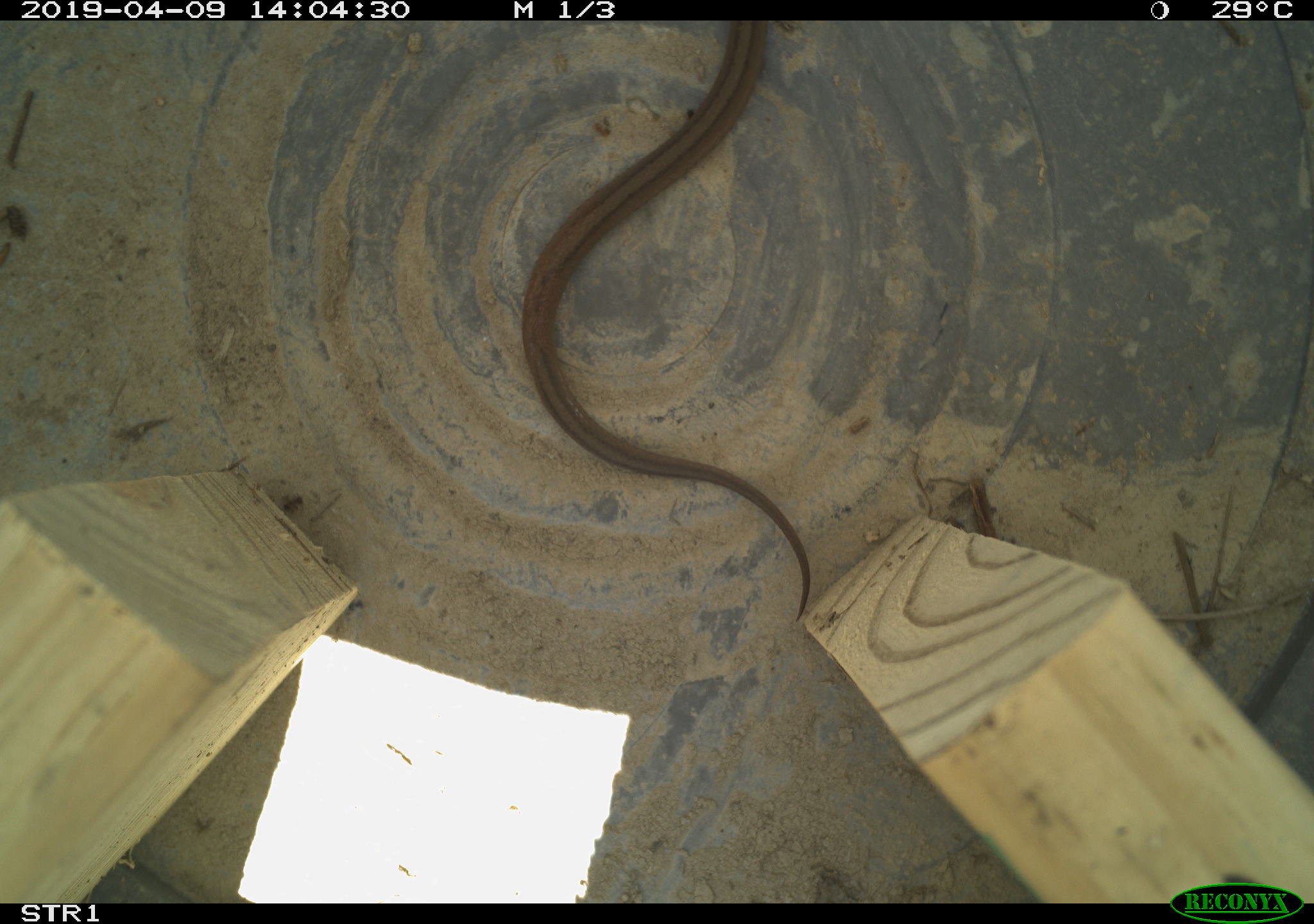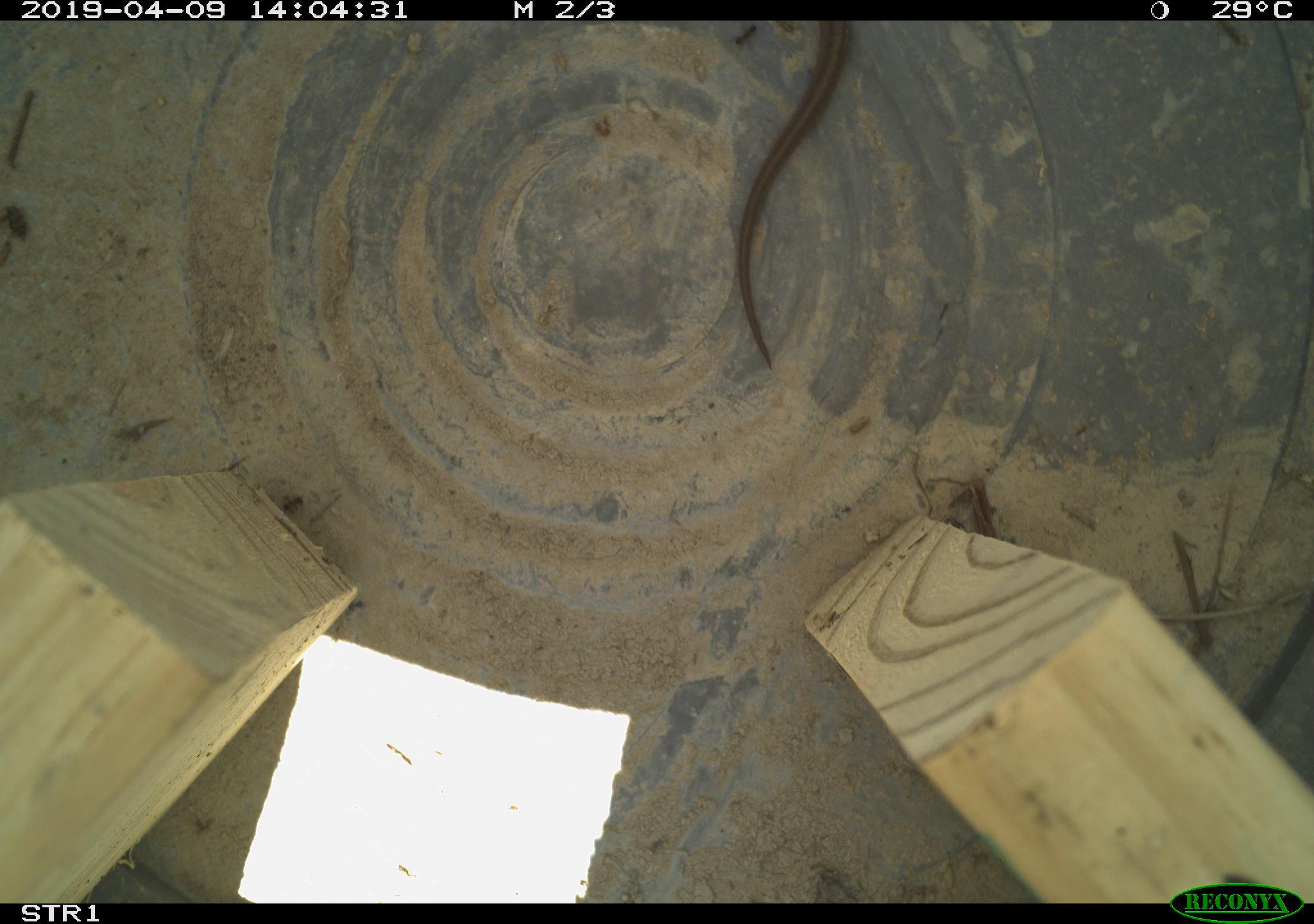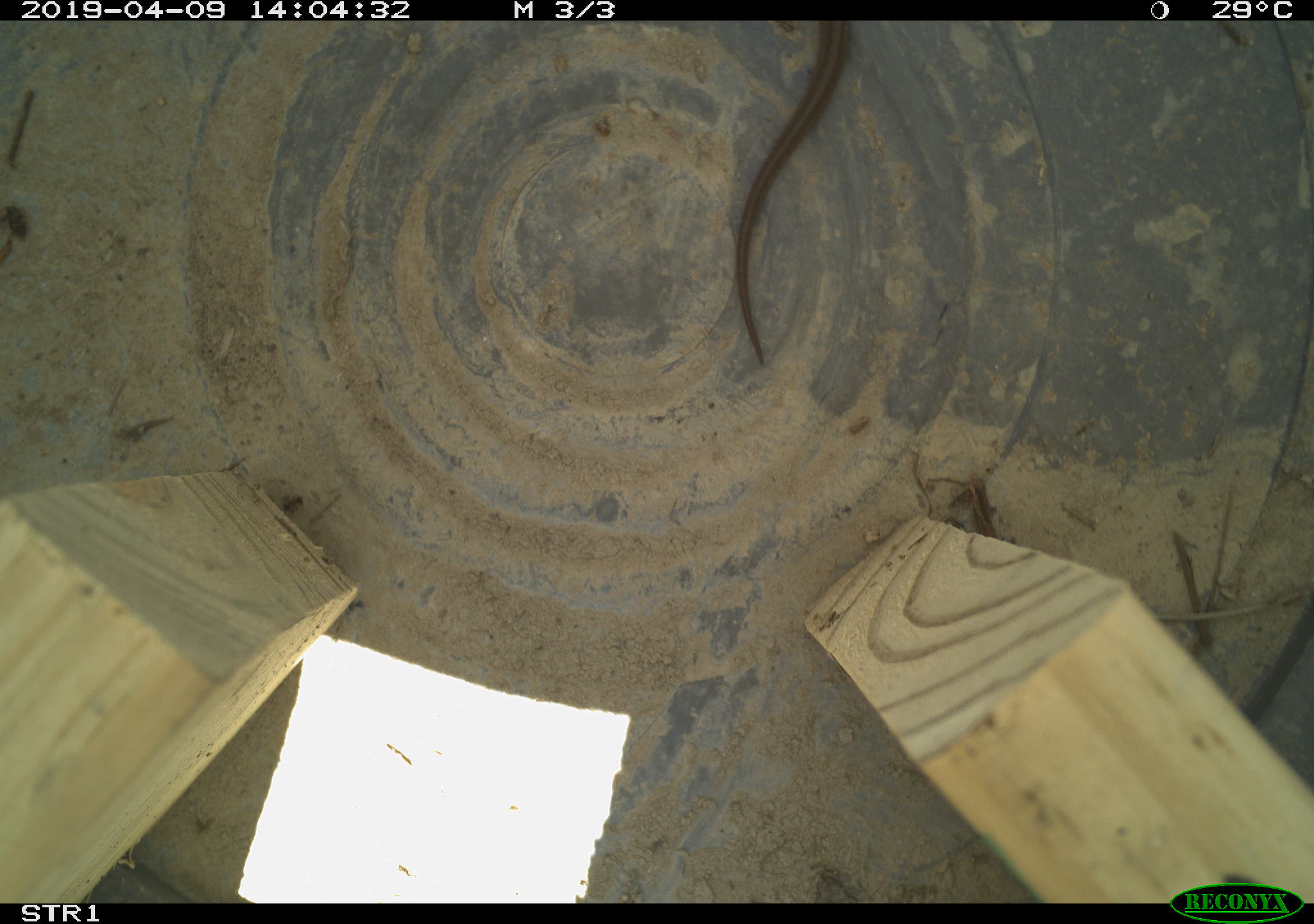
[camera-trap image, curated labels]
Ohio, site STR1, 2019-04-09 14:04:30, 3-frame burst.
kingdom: Animalia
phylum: Chordata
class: Reptilia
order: Squamata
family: Colubridae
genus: Storeria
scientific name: Storeria dekayi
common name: dekay's brownsnake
Dekay's brownsnake (Storeria dekayi).